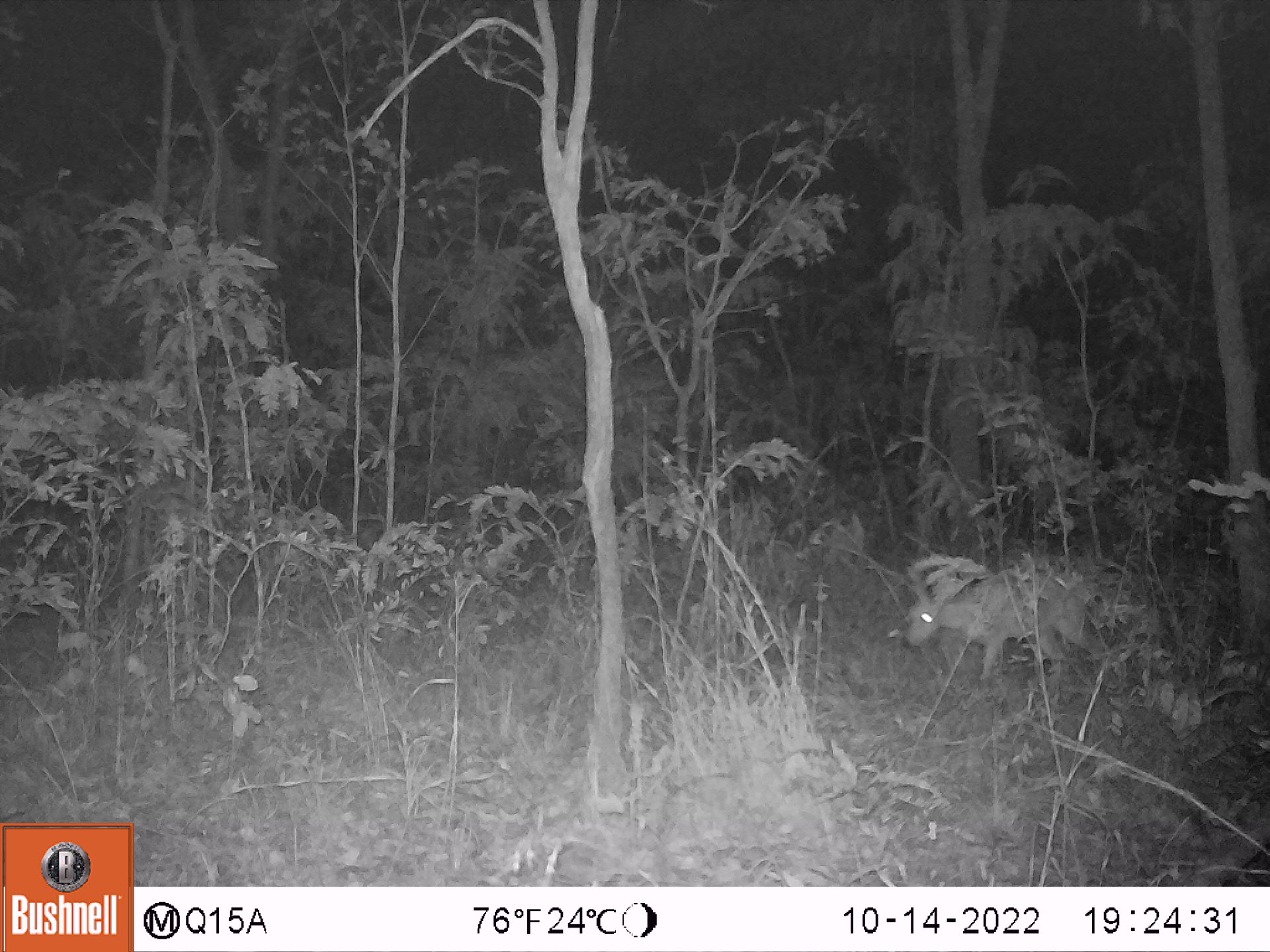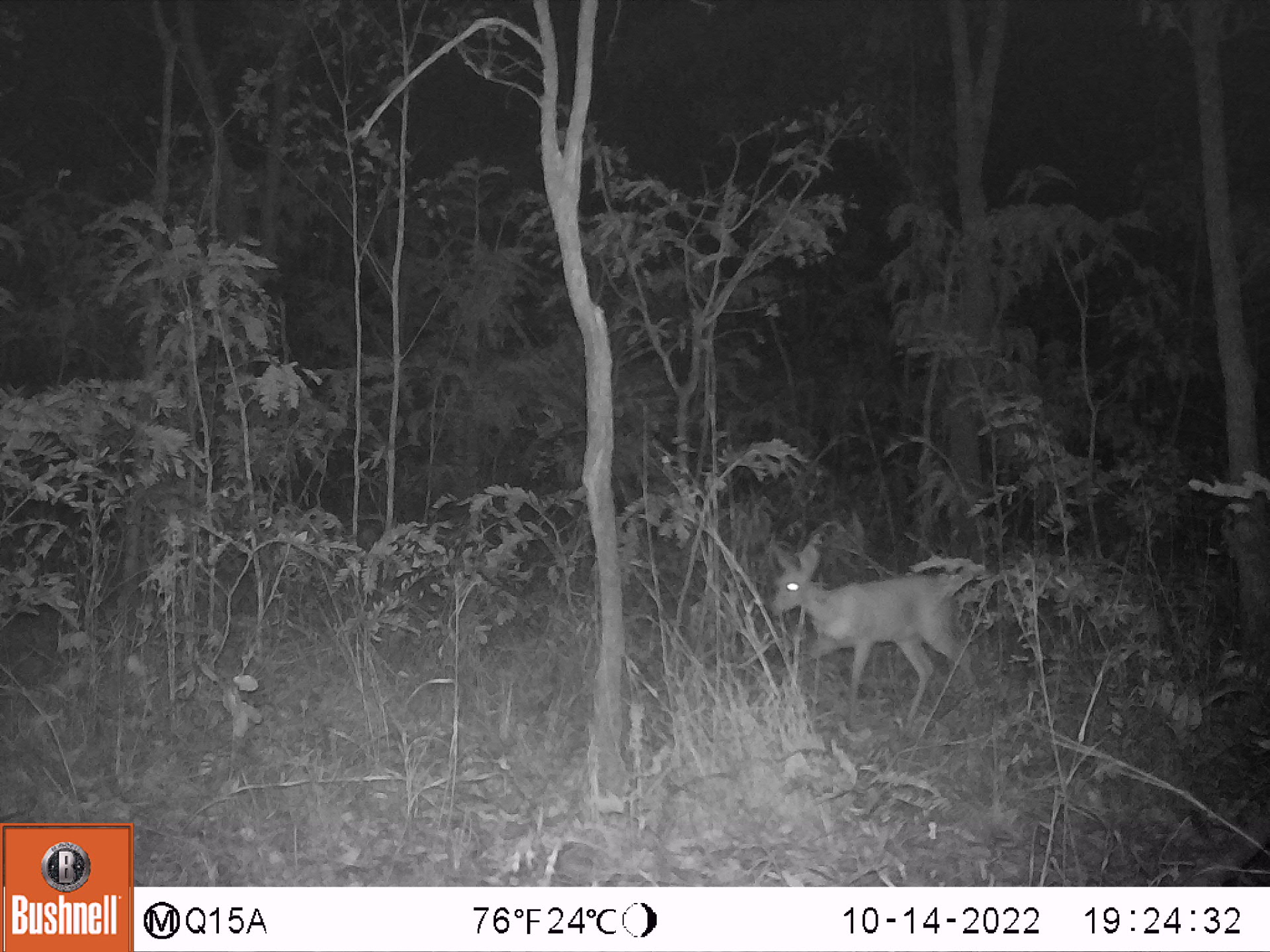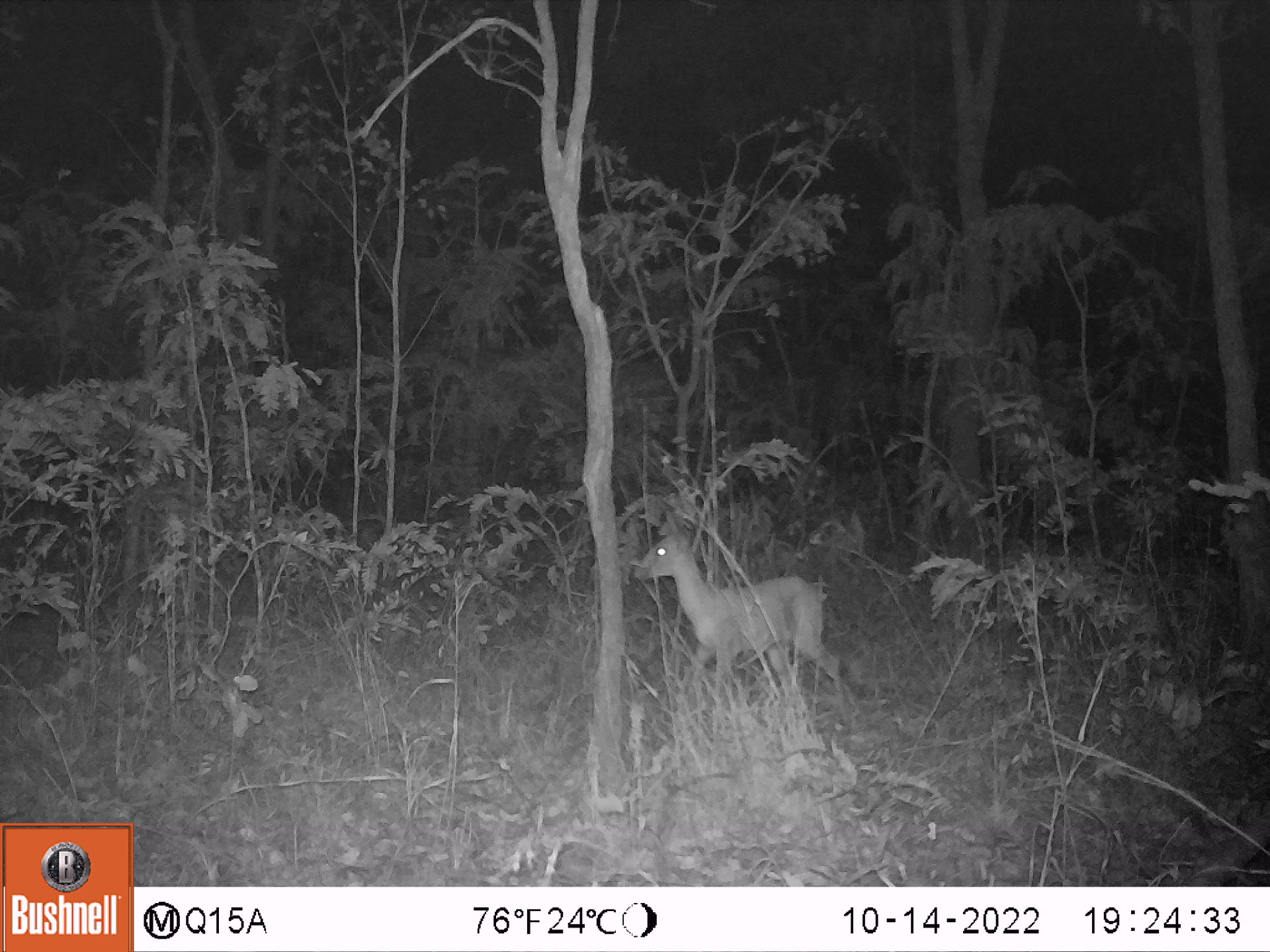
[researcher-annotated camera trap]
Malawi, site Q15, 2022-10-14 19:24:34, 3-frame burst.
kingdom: Animalia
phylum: Chordata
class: Mammalia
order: Artiodactyla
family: Bovidae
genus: Sylvicapra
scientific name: Sylvicapra grimmia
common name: common duiker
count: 1